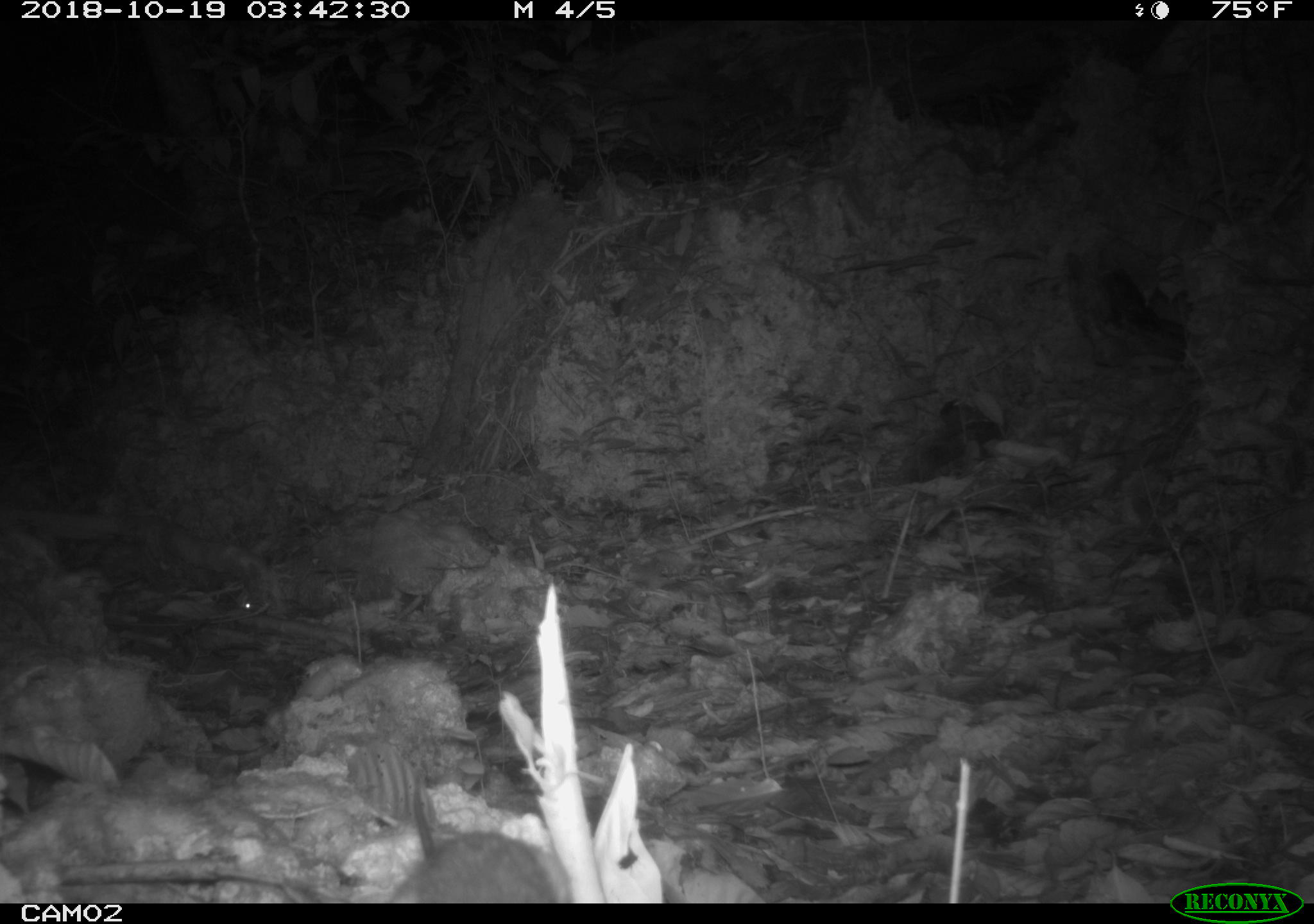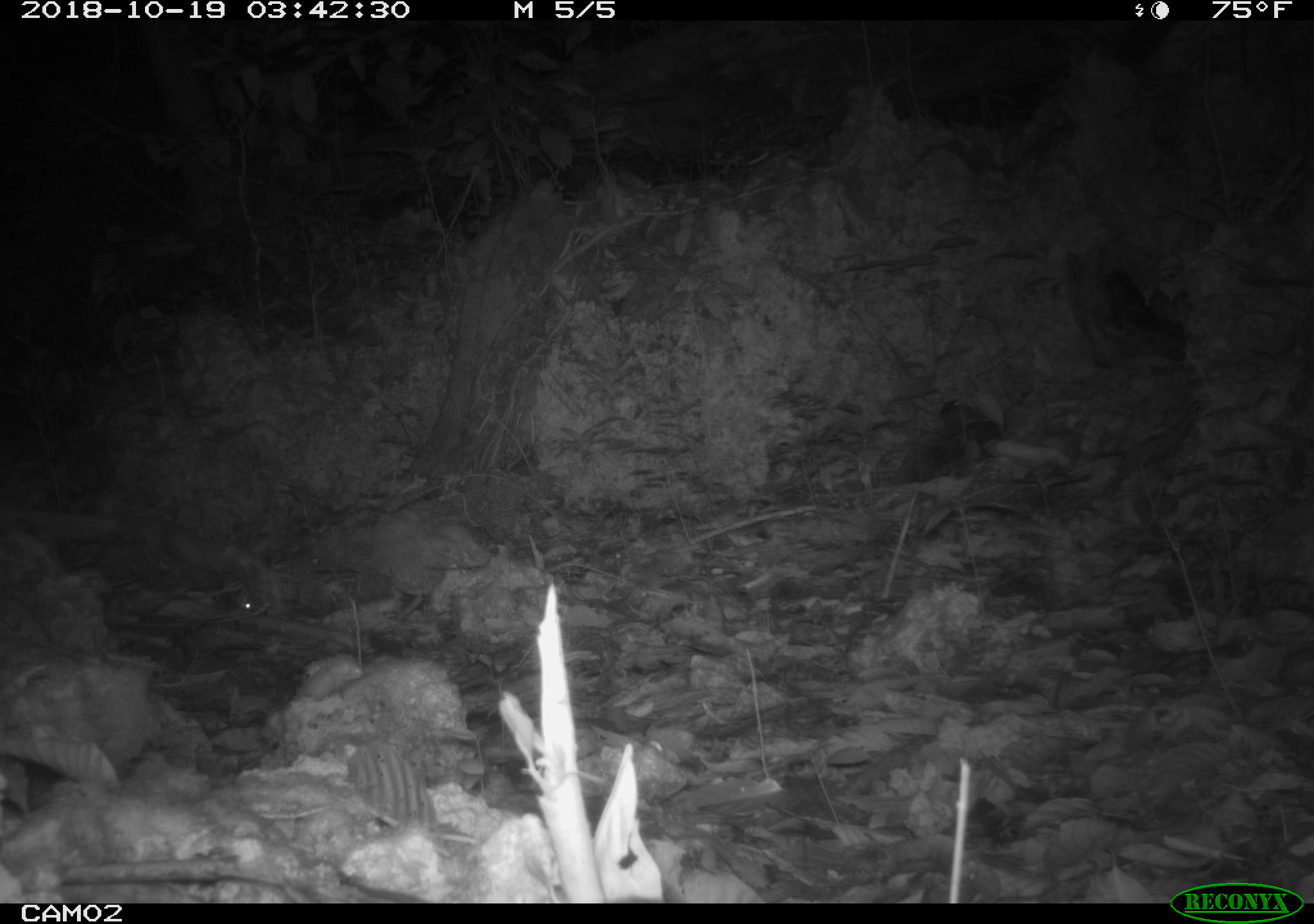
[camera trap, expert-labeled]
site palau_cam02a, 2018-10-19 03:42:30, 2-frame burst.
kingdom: Animalia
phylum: Chordata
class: Mammalia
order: Rodentia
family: Muridae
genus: Rattus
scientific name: Rattus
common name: rat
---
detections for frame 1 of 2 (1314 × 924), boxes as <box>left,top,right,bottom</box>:
rat: <box>372,743,564,901</box>